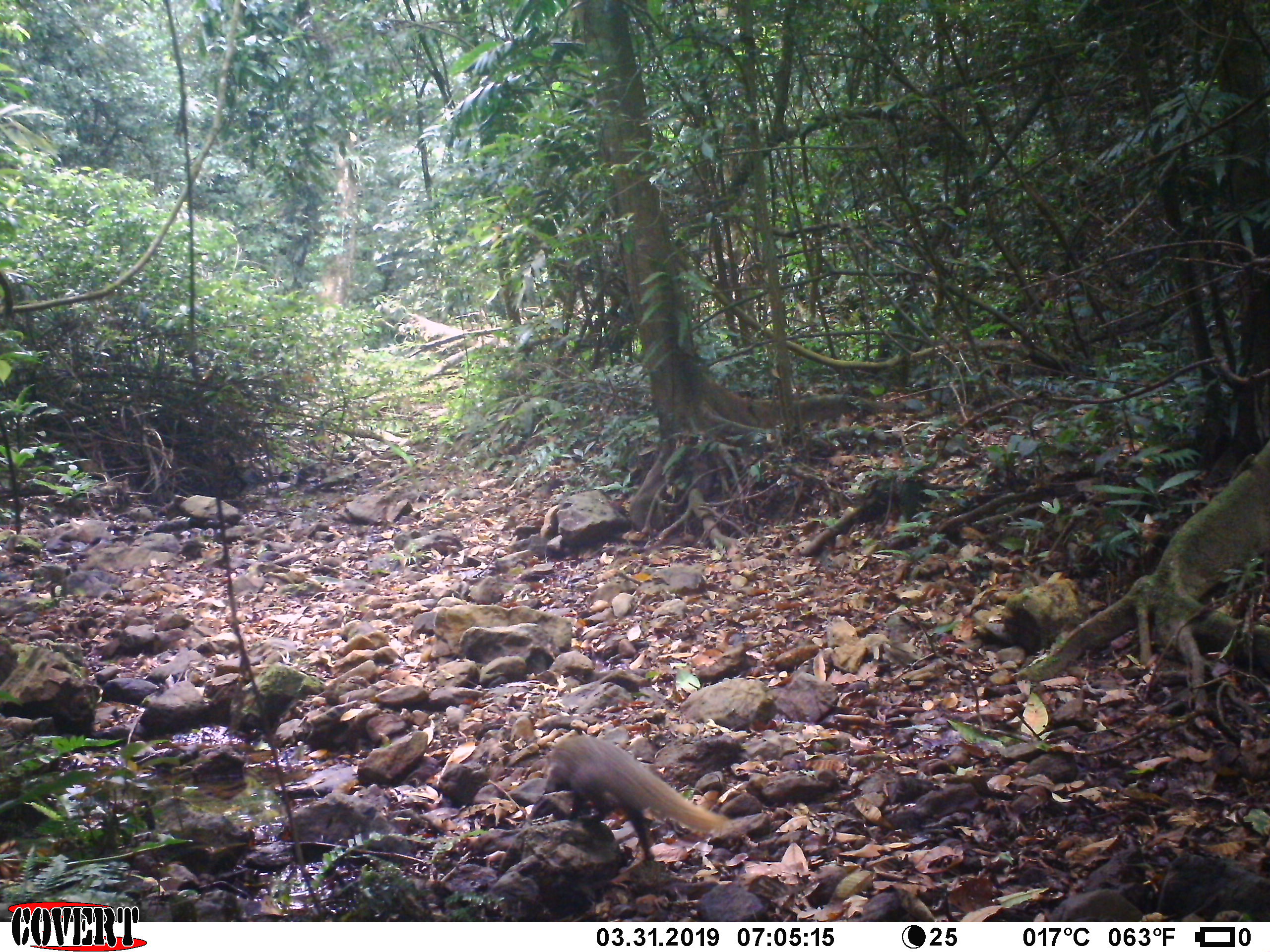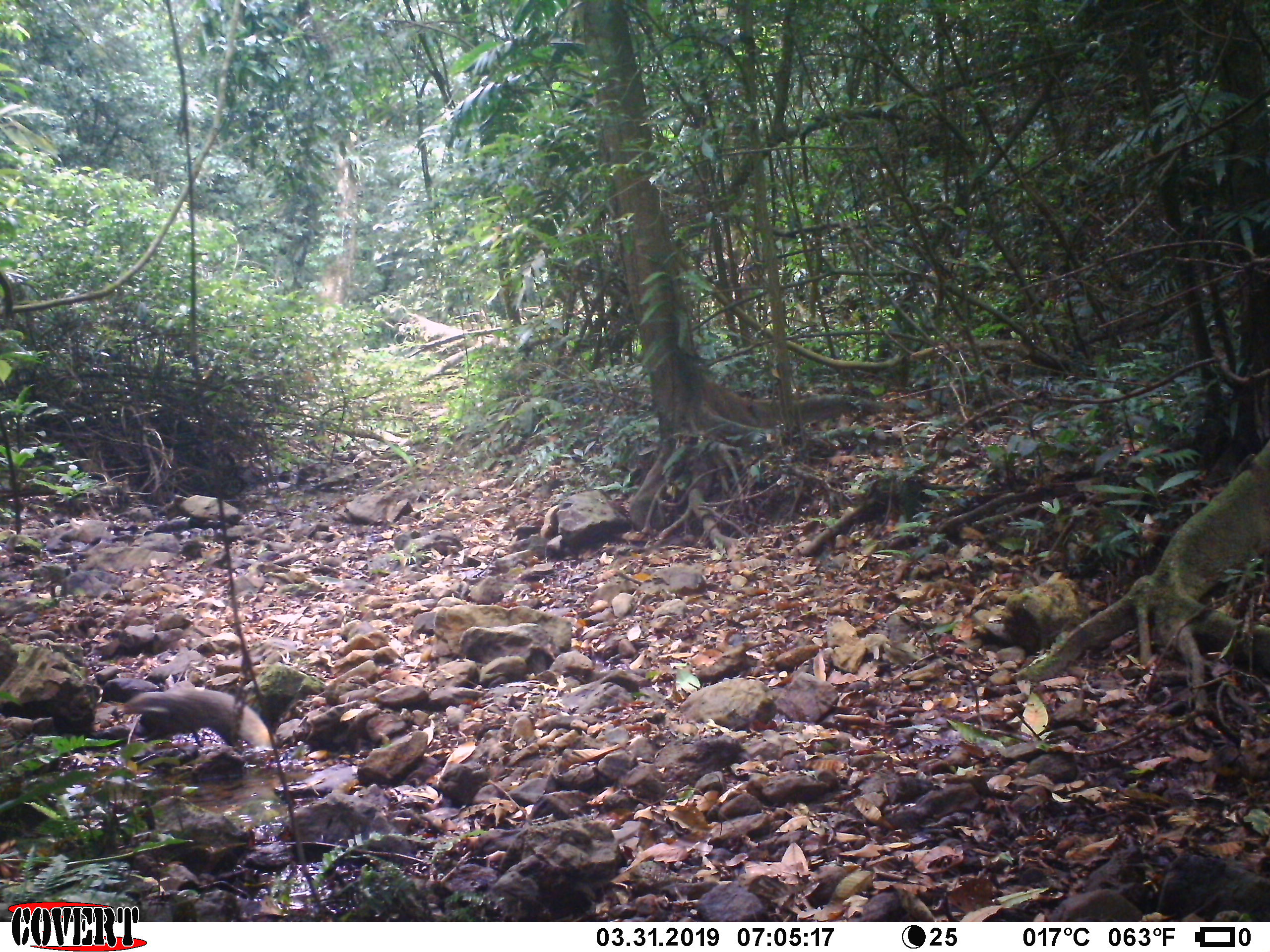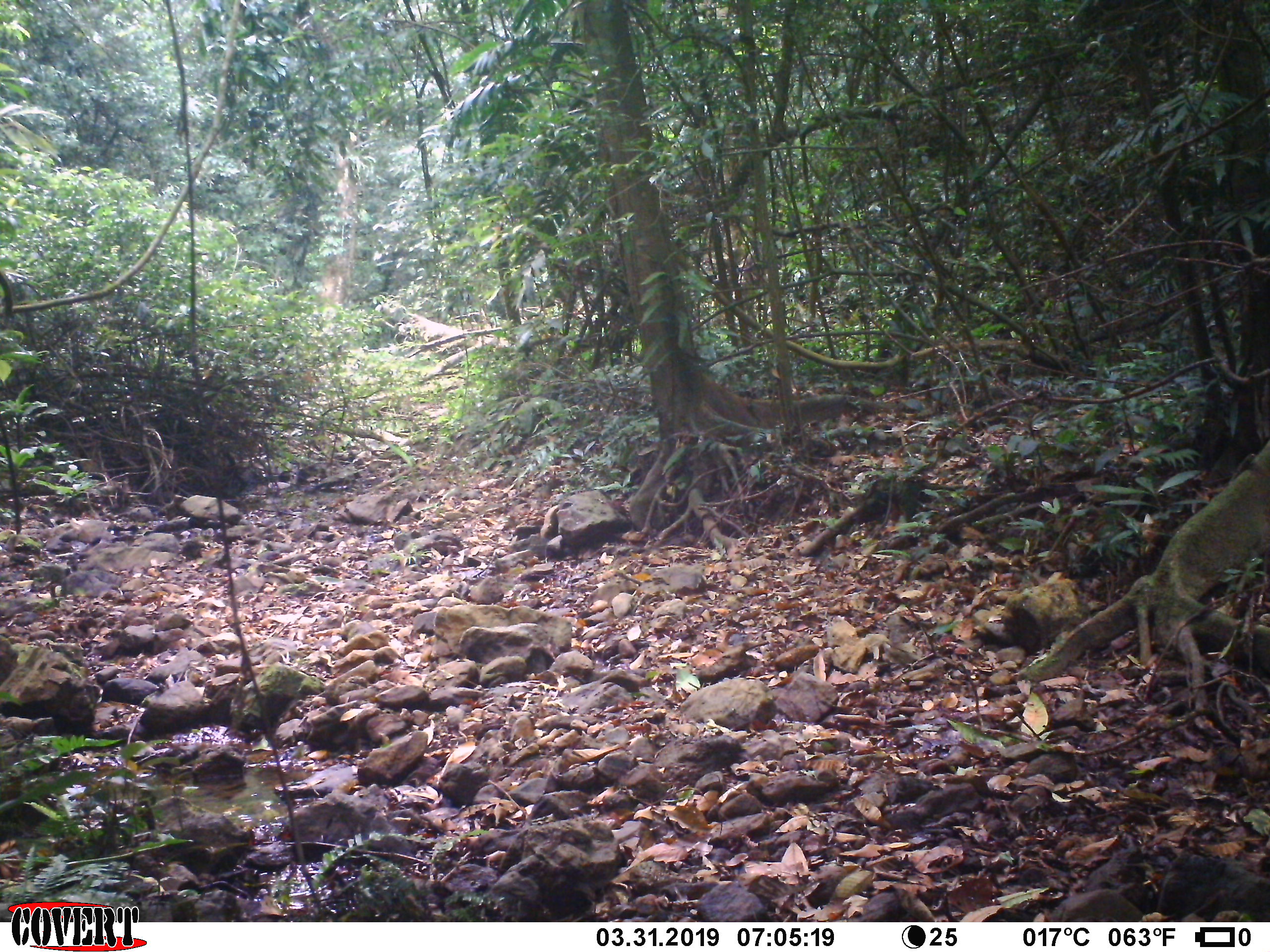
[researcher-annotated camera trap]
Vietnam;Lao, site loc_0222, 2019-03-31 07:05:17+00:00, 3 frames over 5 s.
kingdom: Animalia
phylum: Chordata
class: Mammalia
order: Carnivora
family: Herpestidae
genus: Urva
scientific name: Urva urva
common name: crab-eating mongoose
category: crab eating mongoose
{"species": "crab eating mongoose (crab-eating mongoose) (Urva urva)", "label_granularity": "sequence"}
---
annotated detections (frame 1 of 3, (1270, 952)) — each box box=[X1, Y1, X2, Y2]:
crab eating mongoose: box=[517, 733, 742, 861]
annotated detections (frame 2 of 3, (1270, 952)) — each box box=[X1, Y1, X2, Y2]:
crab eating mongoose: box=[122, 689, 273, 753]